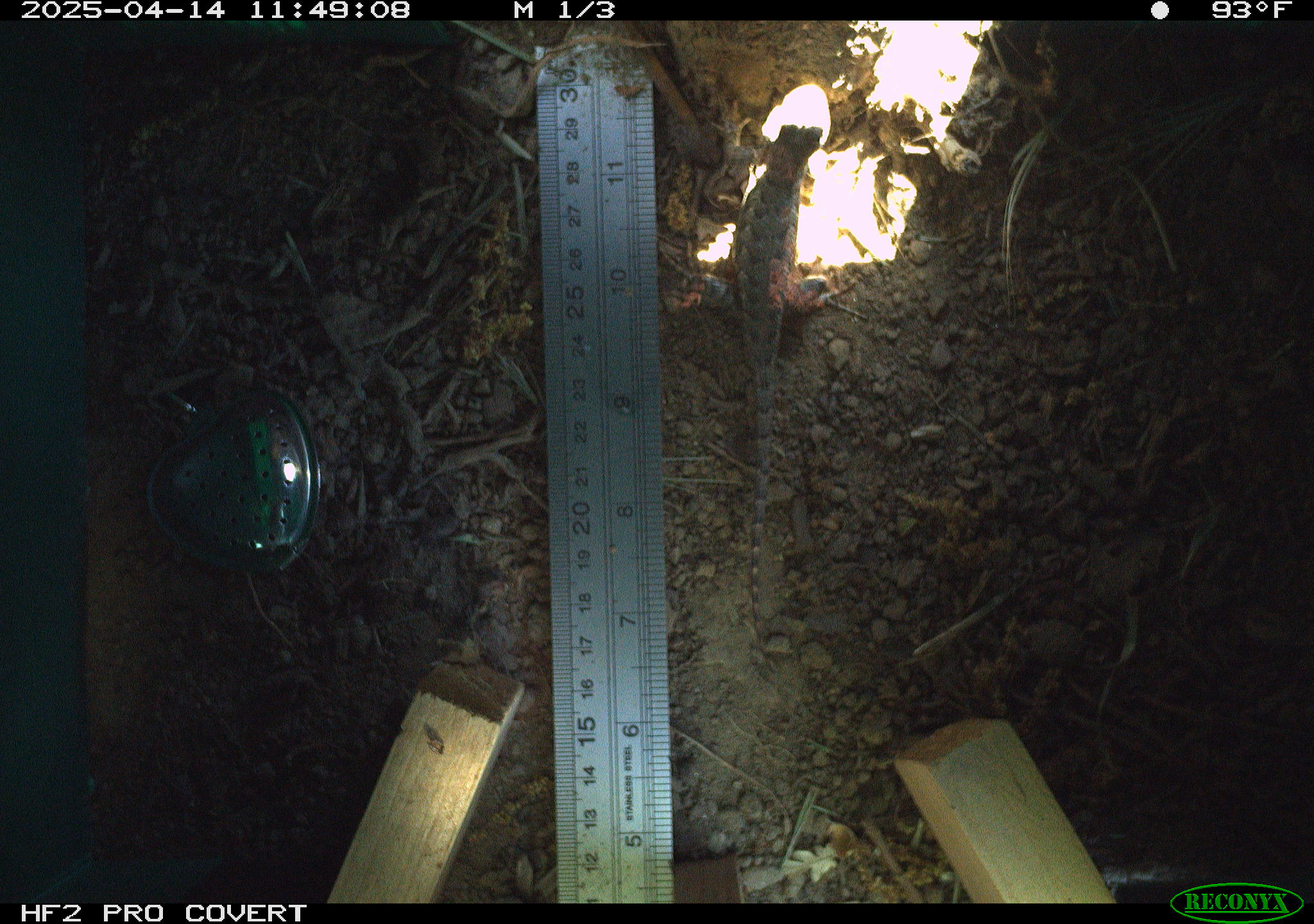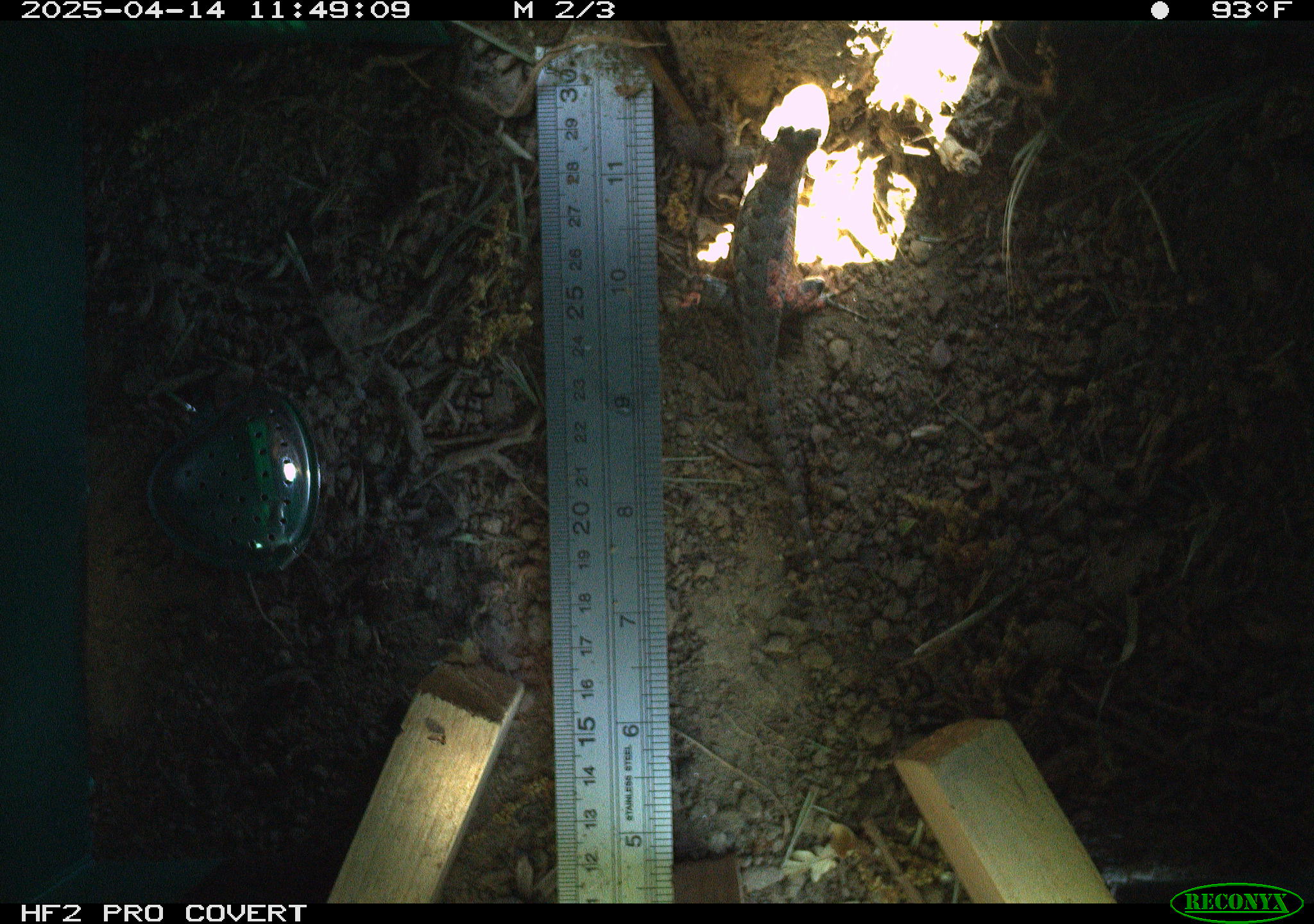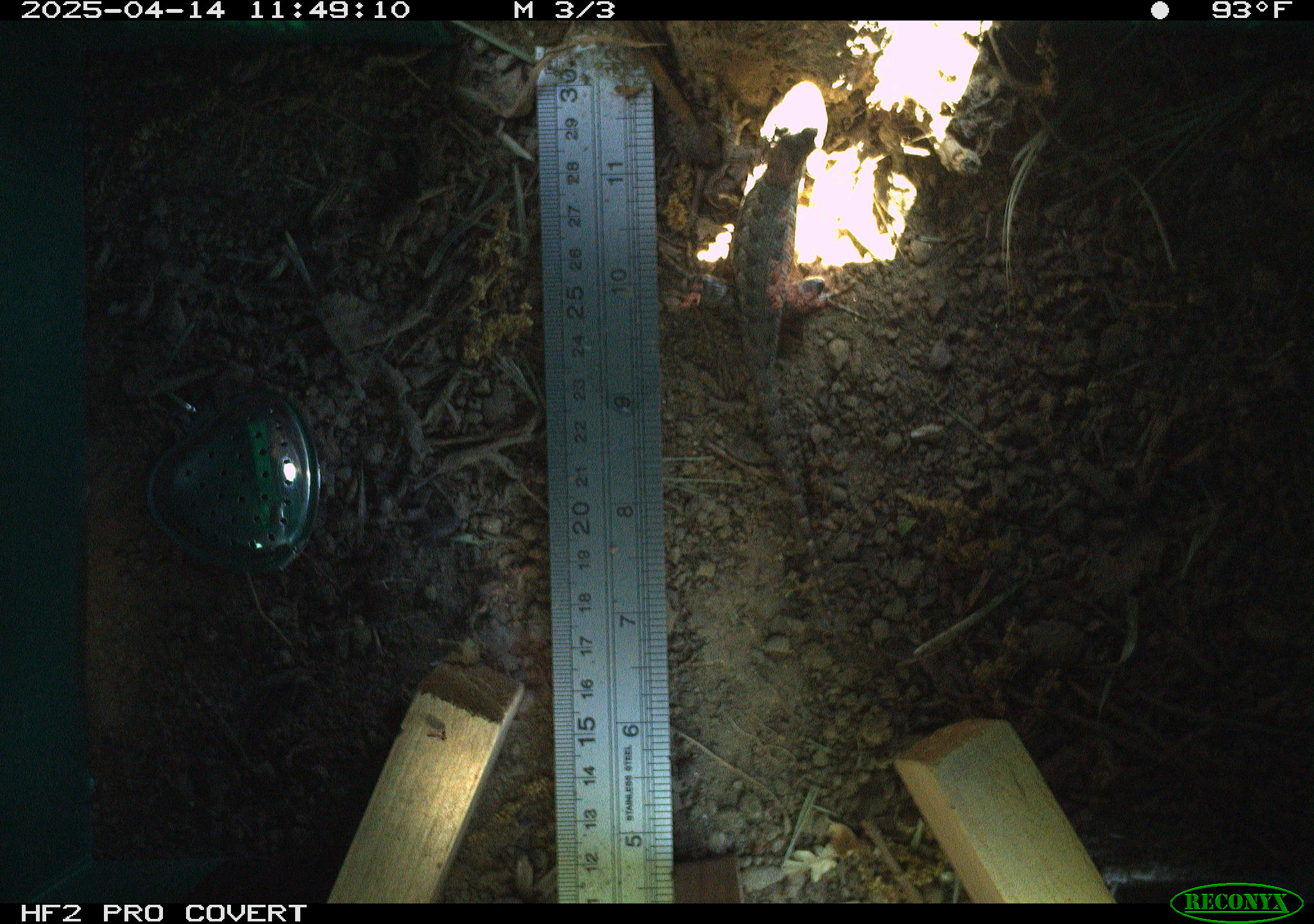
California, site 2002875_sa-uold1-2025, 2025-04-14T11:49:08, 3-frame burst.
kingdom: Animalia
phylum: Chordata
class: Reptilia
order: Squamata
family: Phrynosomatidae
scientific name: Phrynosomatidae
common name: north american spiny lizards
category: sceloporus/uta species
Sceloporus/uta species (north american spiny lizards) (Phrynosomatidae).